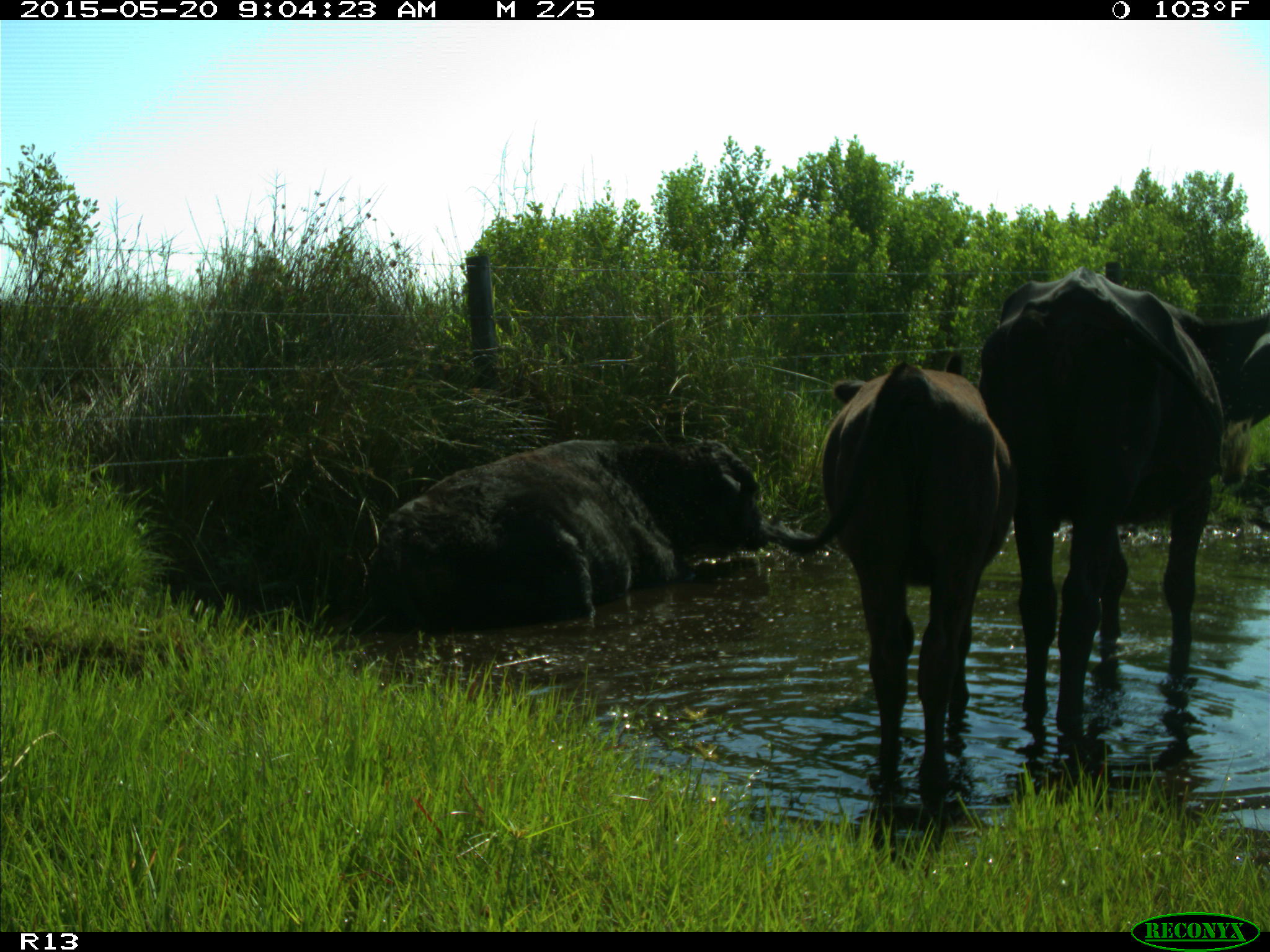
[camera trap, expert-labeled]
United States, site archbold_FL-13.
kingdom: Animalia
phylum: Chordata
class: Mammalia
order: Artiodactyla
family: Bovidae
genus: Bos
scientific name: Bos taurus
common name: domestic cow